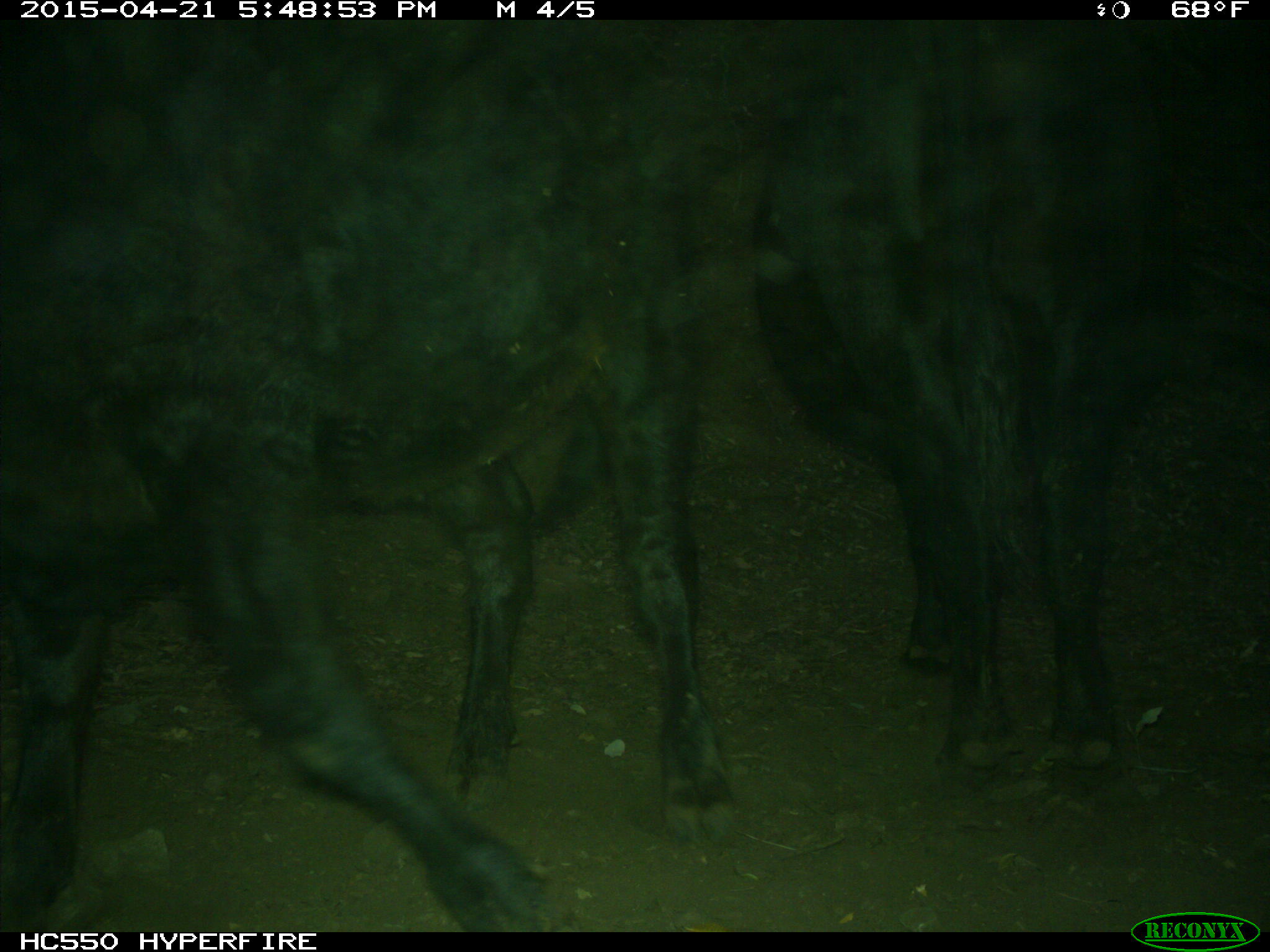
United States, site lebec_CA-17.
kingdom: Animalia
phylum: Chordata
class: Mammalia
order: Artiodactyla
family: Bovidae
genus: Bos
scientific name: Bos taurus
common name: domestic cow